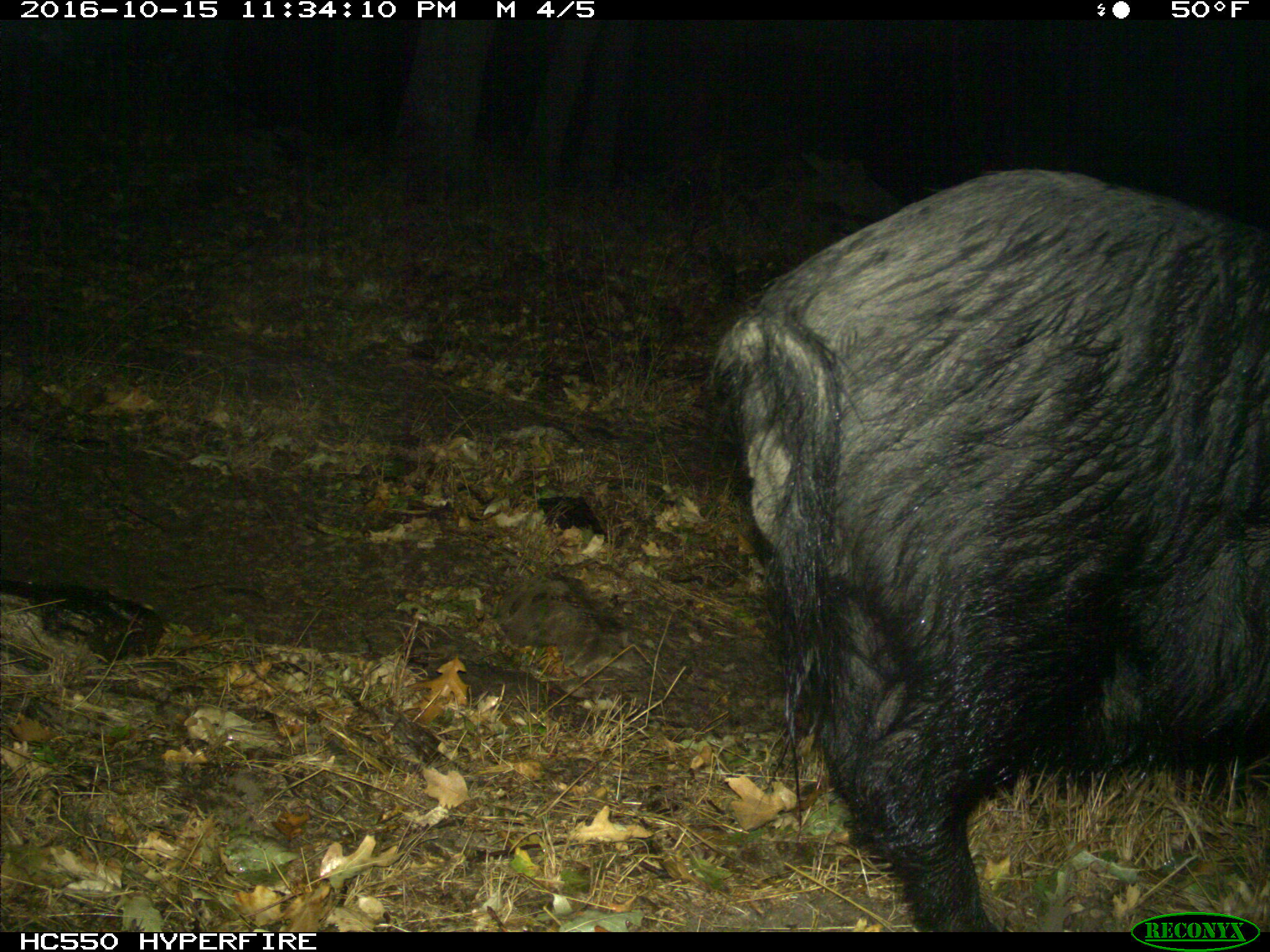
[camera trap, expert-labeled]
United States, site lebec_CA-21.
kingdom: Animalia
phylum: Chordata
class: Mammalia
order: Artiodactyla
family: Suidae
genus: Sus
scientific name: Sus scrofa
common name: wild boar